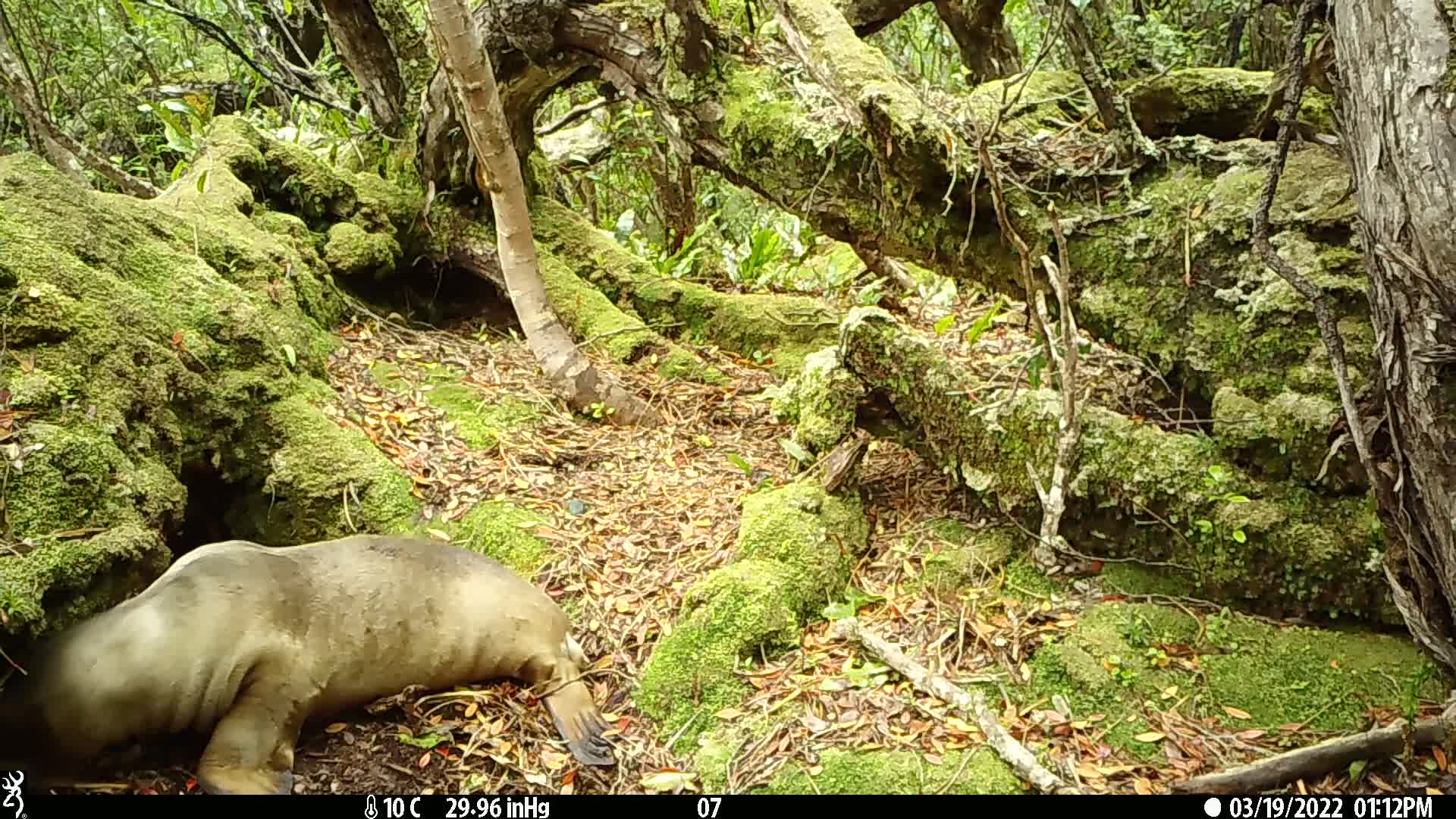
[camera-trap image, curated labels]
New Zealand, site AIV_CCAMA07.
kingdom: Animalia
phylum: Chordata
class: Mammalia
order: Carnivora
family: Otariidae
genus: Phocarctos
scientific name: Phocarctos hookeri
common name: new zealand sea lion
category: sealion